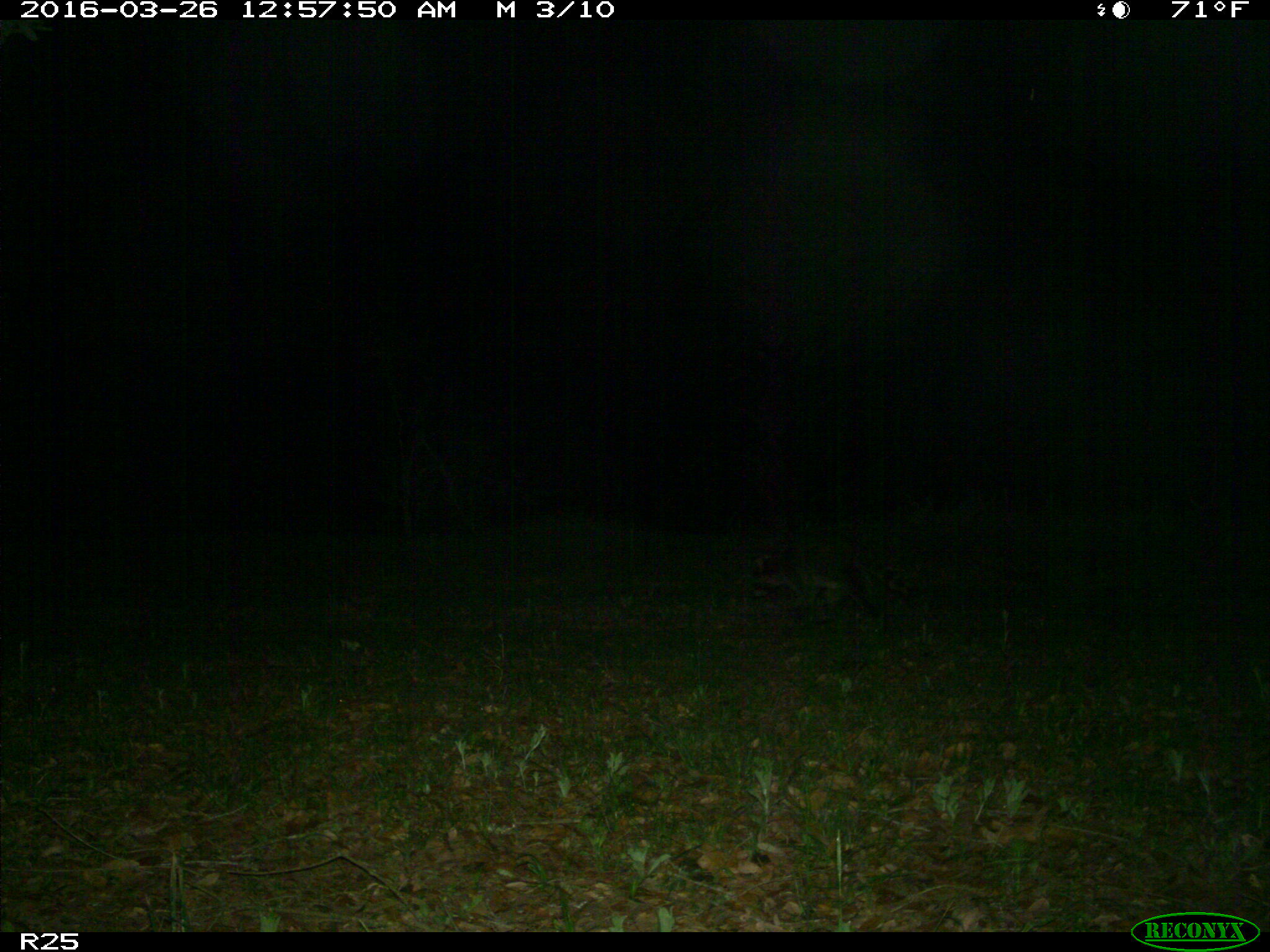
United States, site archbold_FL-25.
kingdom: Animalia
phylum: Chordata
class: Mammalia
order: Carnivora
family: Procyonidae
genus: Procyon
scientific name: Procyon lotor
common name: common raccoon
Procyon lotor (common raccoon).